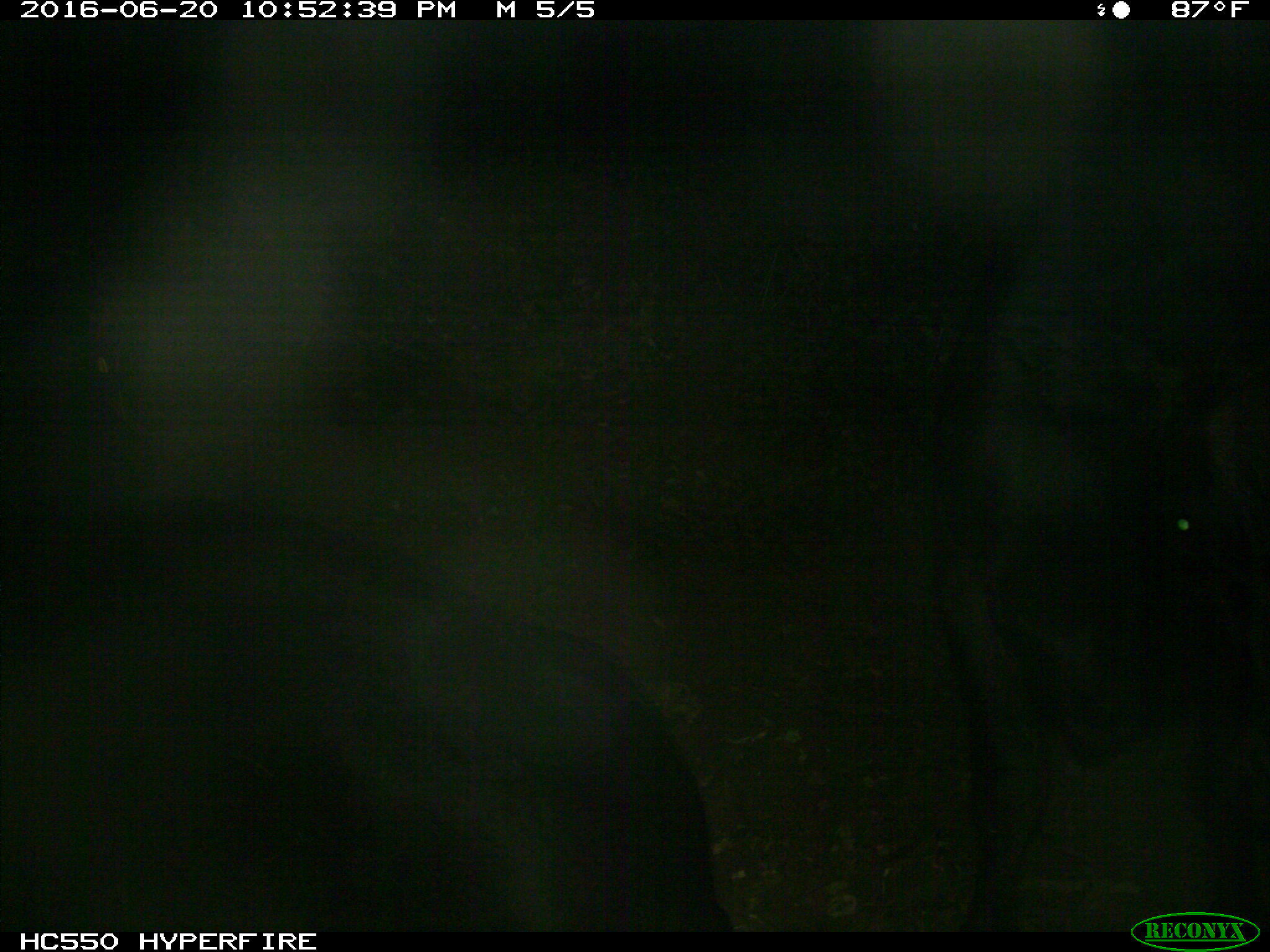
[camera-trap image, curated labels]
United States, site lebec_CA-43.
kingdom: Animalia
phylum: Chordata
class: Mammalia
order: Artiodactyla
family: Bovidae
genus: Bos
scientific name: Bos taurus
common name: domestic cow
Bos taurus (domestic cow).